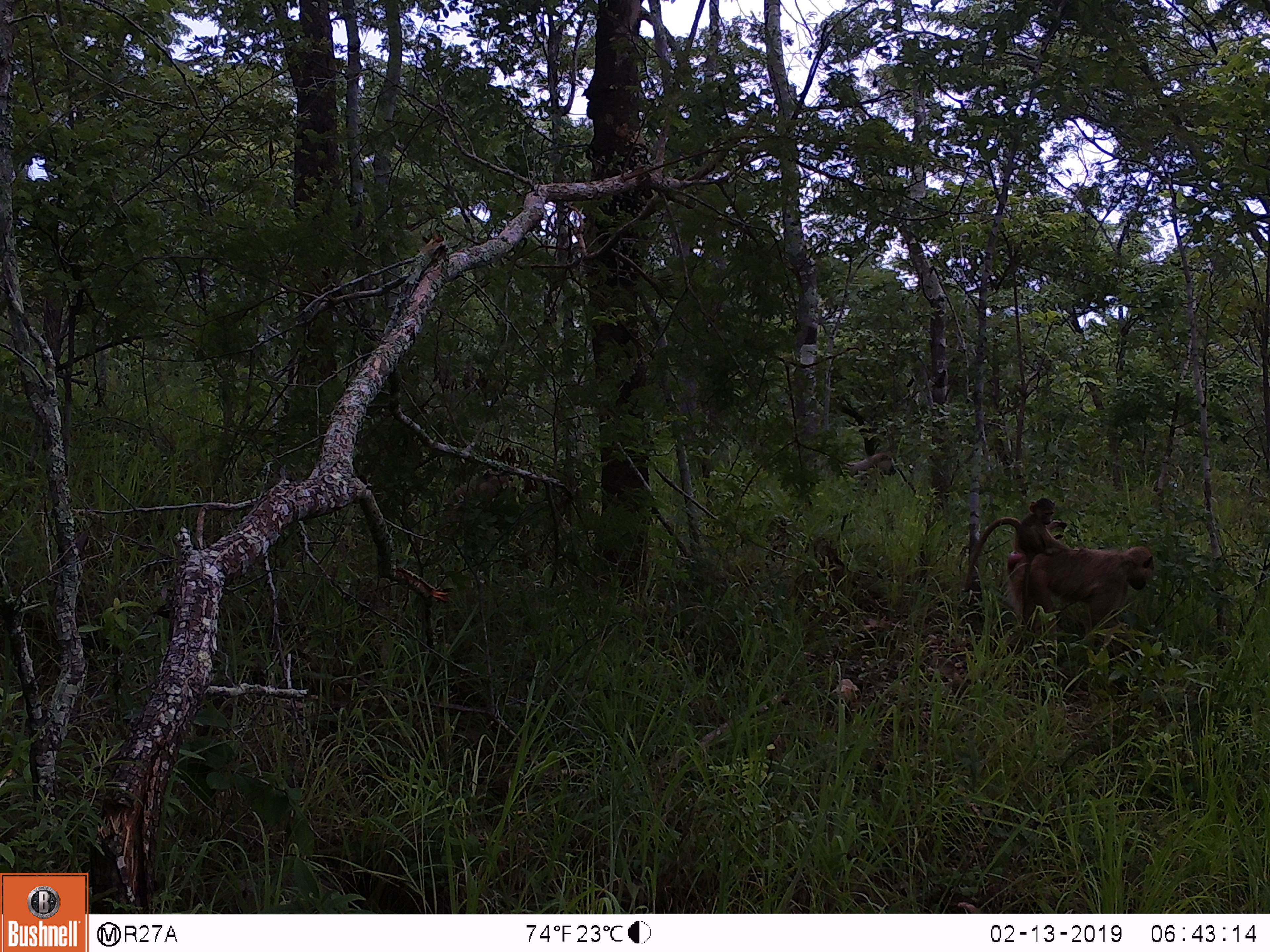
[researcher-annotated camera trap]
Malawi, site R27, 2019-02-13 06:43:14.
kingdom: Animalia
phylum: Chordata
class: Mammalia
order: Primates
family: Cercopithecidae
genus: Papio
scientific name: Papio cynocephalus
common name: yellow baboon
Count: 2.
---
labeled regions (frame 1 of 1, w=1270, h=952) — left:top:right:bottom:
yellow baboon: 956:521:1165:666; 1005:485:1077:570